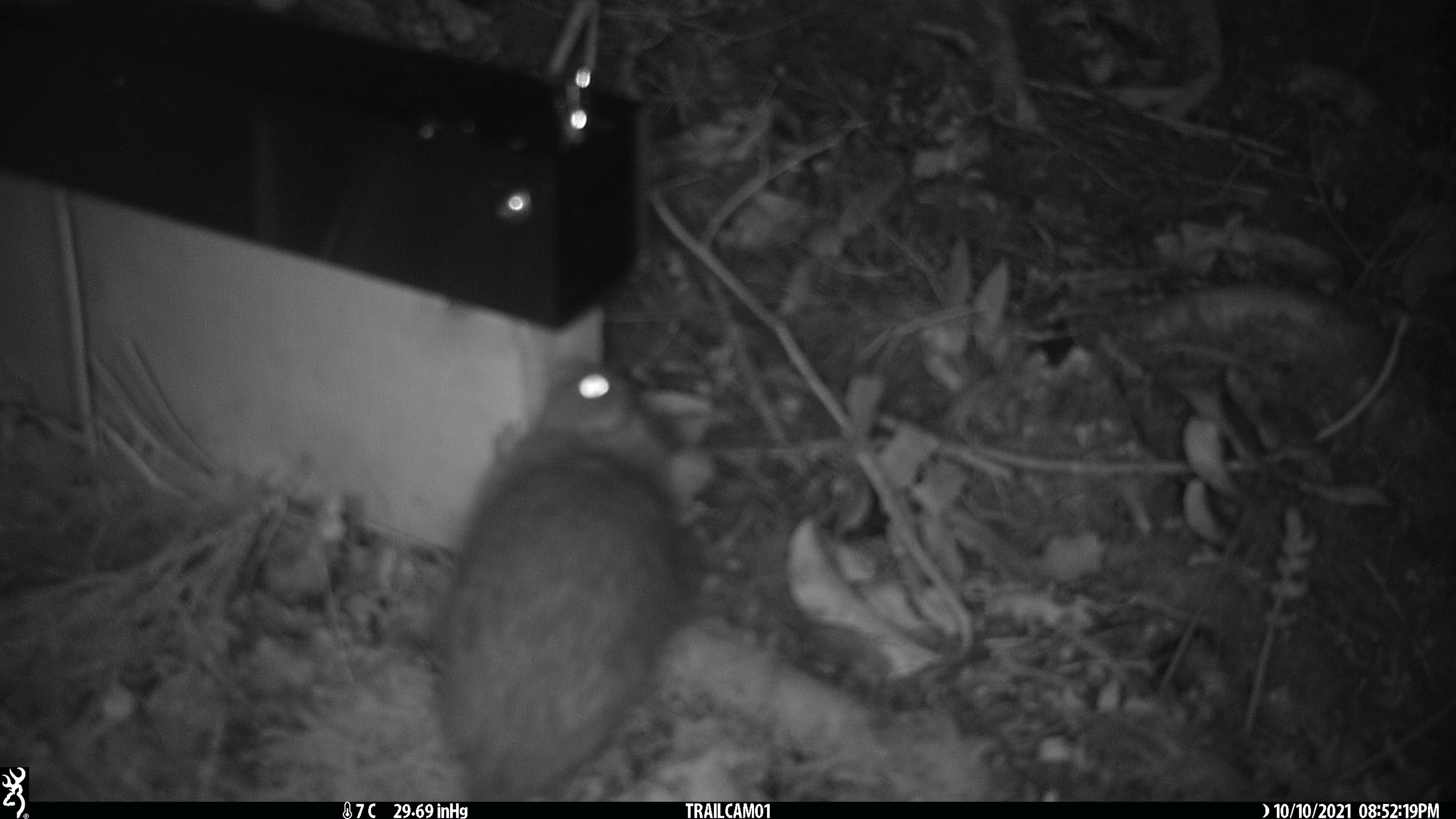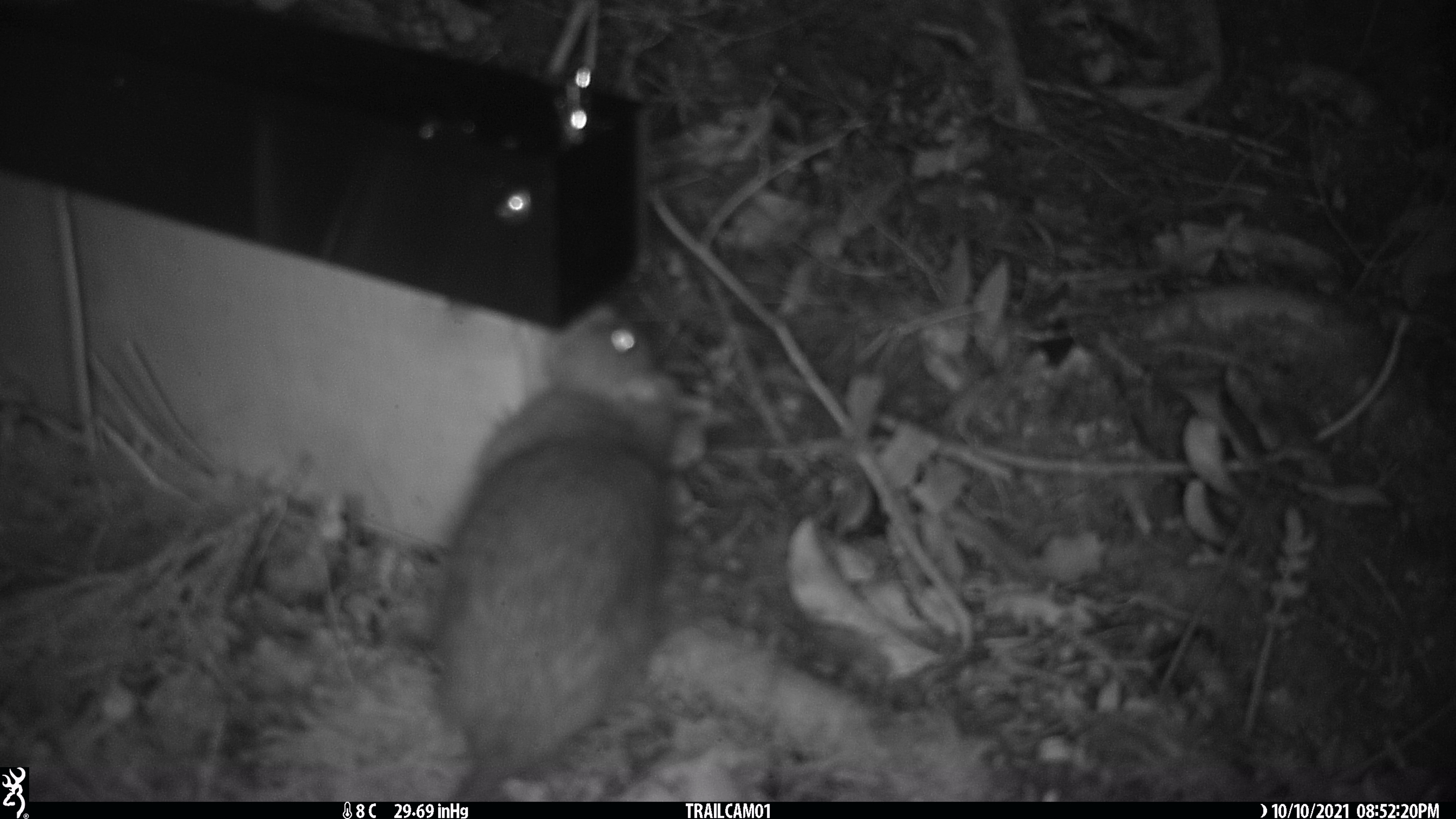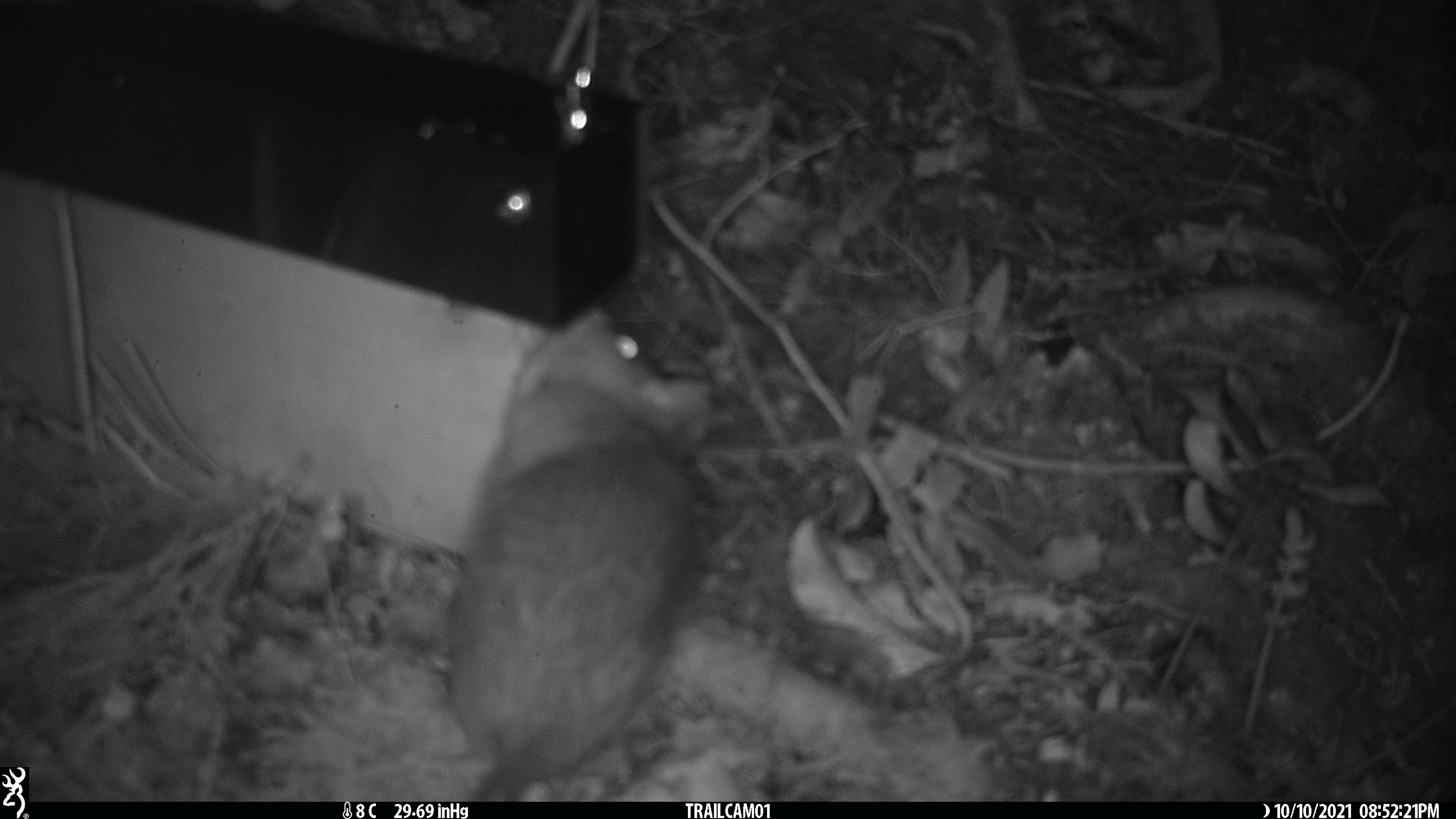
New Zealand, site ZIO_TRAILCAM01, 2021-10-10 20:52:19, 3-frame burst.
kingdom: Animalia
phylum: Chordata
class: Mammalia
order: Rodentia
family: Muridae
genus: Rattus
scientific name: Rattus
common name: rat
Rat (Rattus).